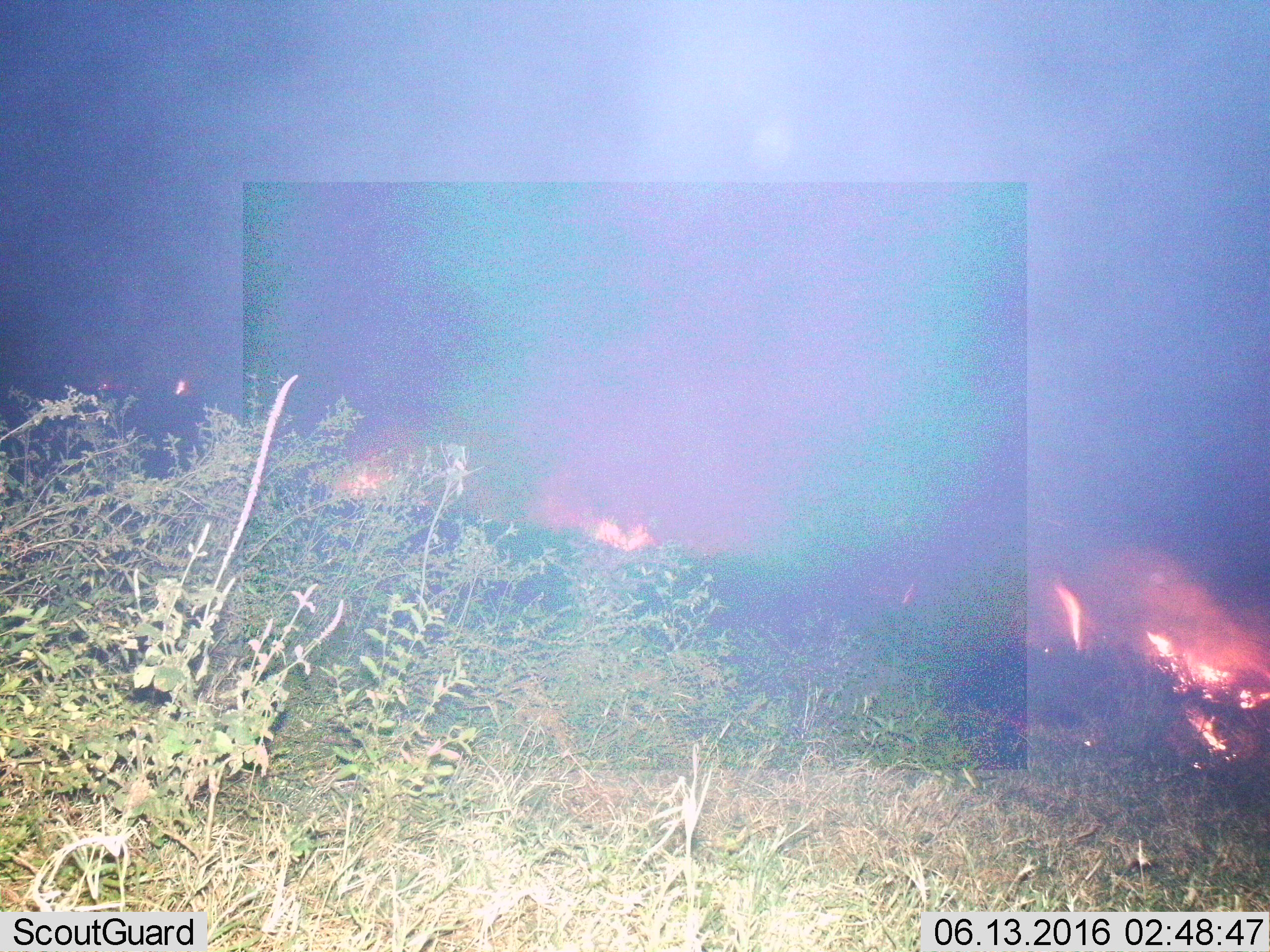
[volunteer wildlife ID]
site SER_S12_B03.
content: unidentified animal